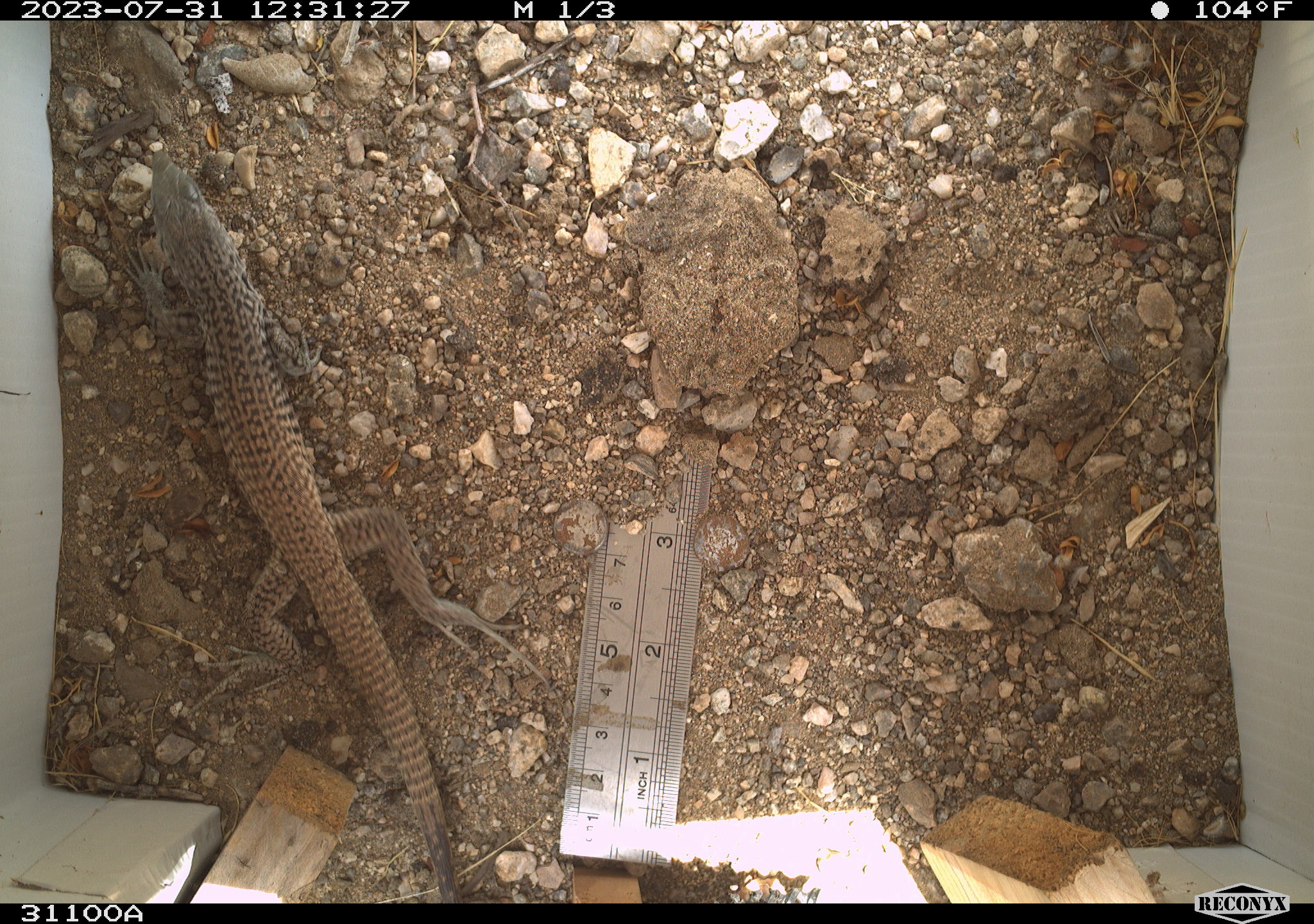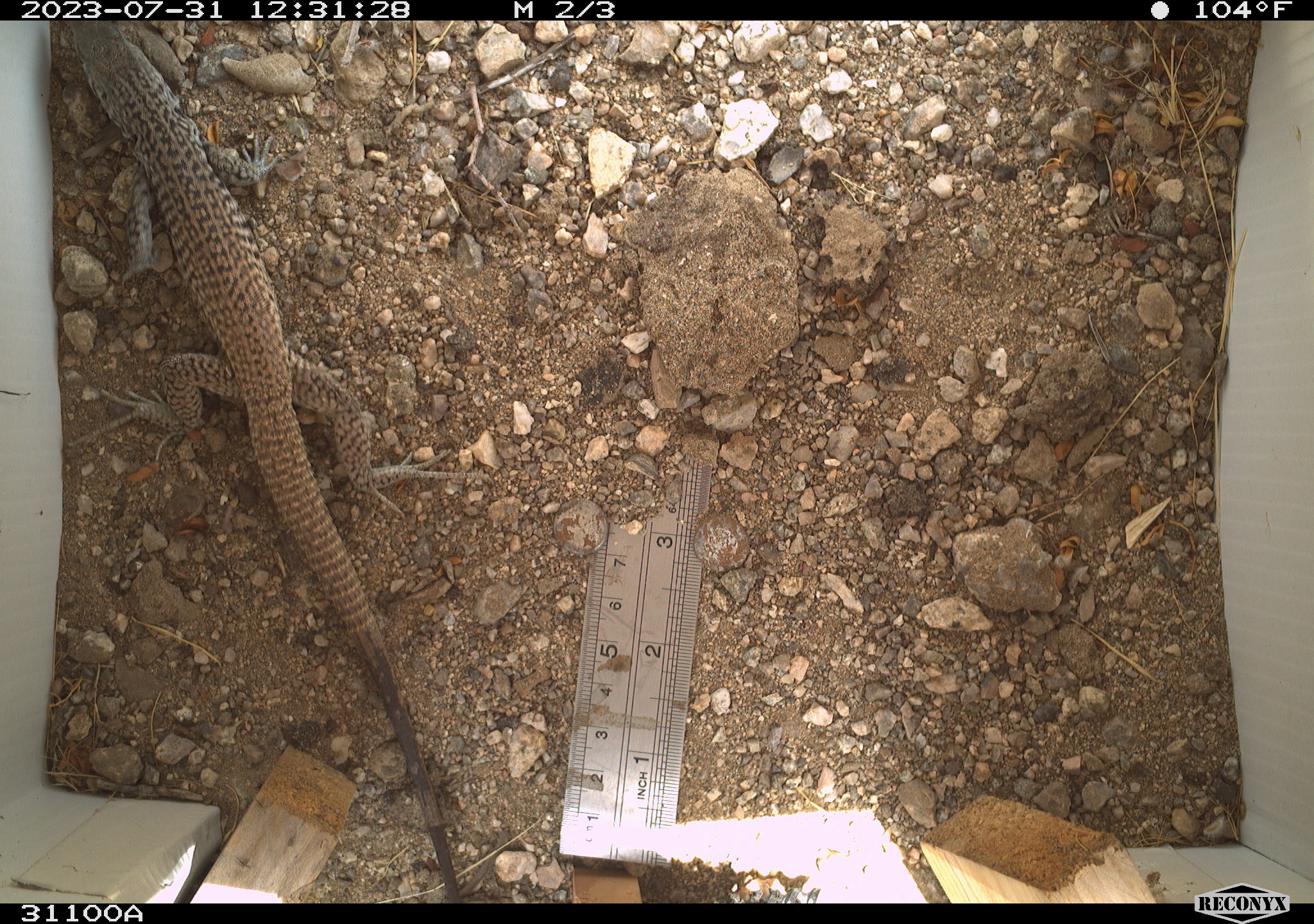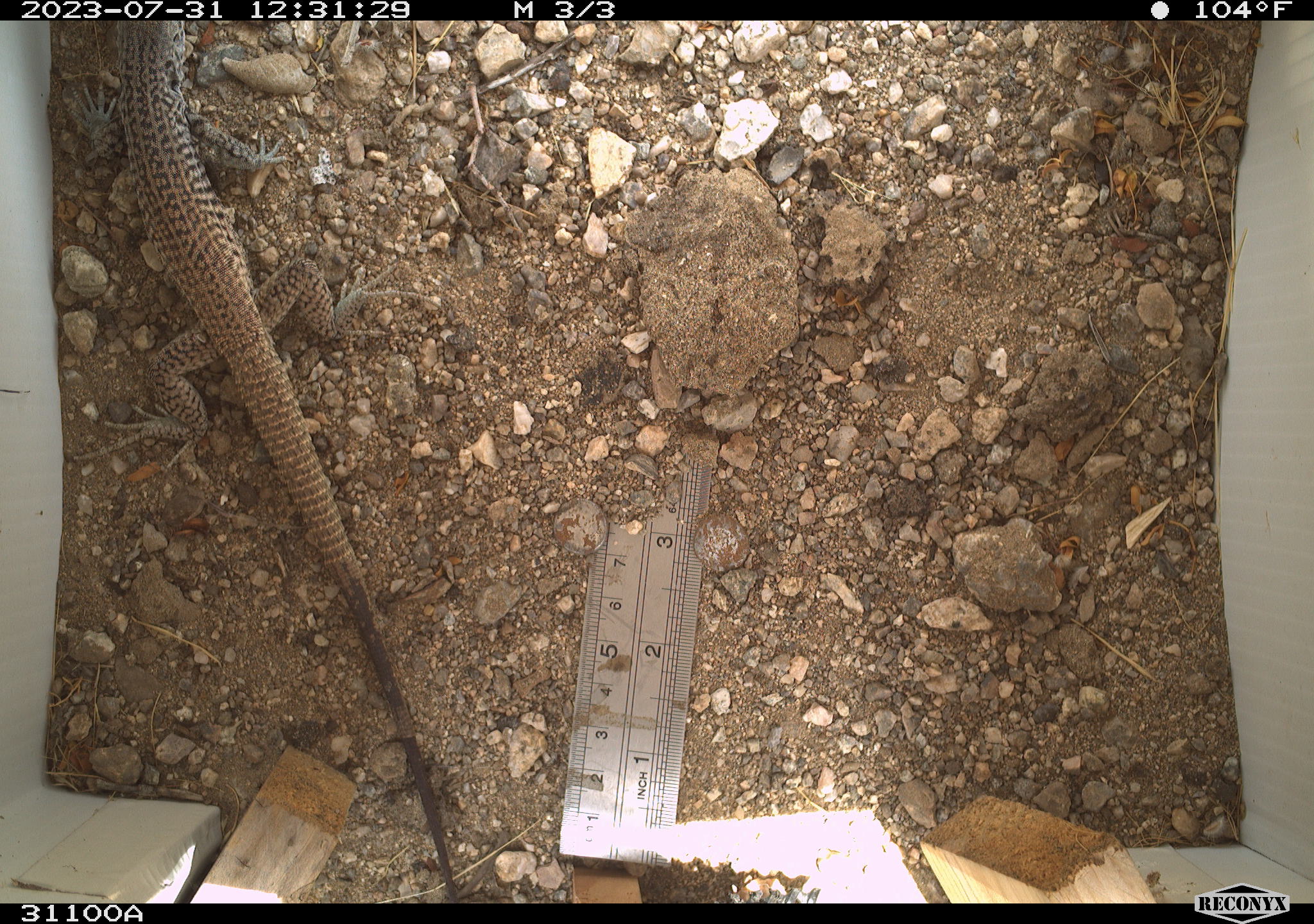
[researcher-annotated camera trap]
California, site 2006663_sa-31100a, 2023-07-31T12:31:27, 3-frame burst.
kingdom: Animalia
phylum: Chordata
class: Reptilia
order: Squamata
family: Teiidae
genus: Aspidoscelis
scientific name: Aspidoscelis tigris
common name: western whiptail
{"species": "western whiptail (Aspidoscelis tigris)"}